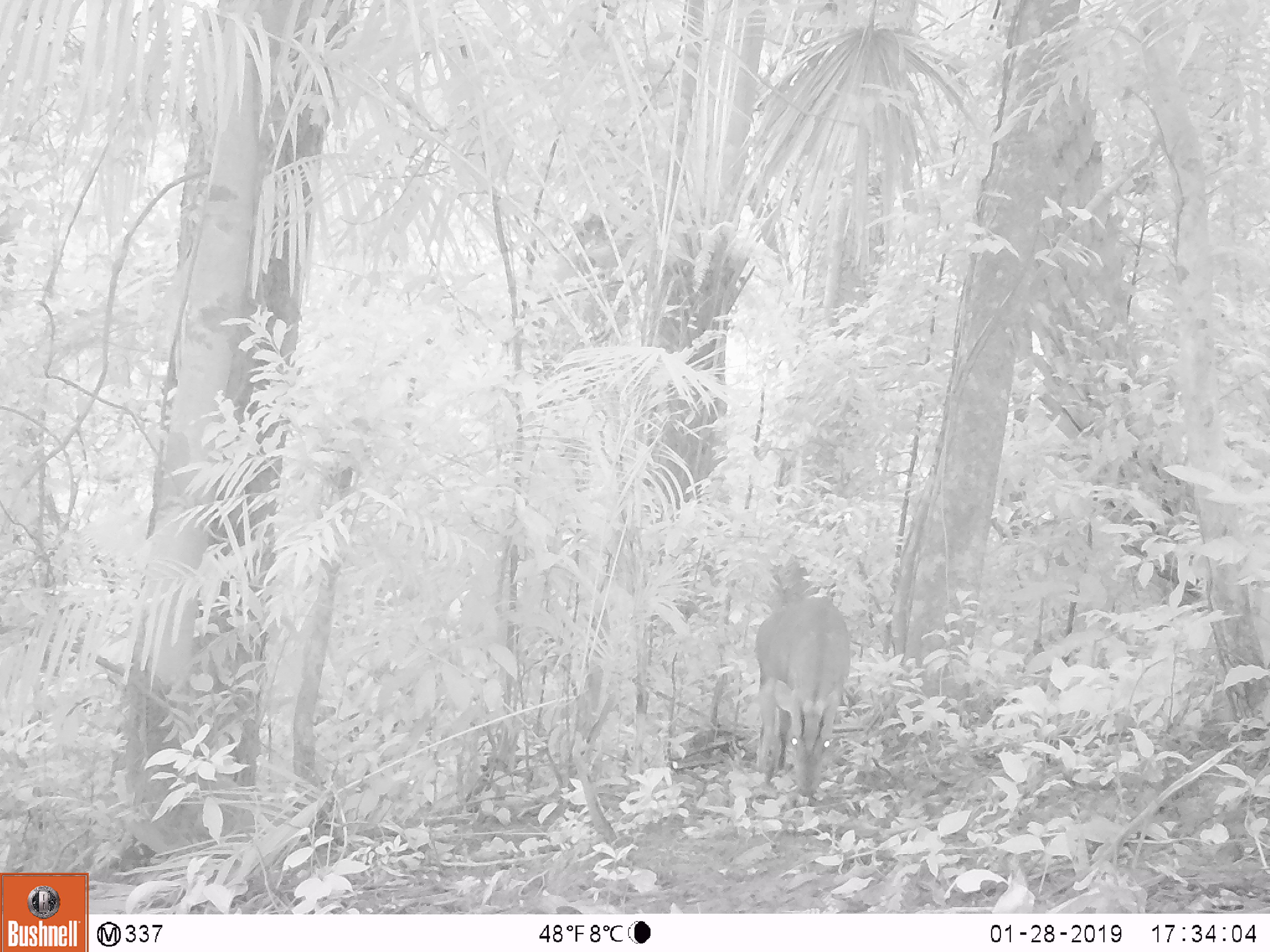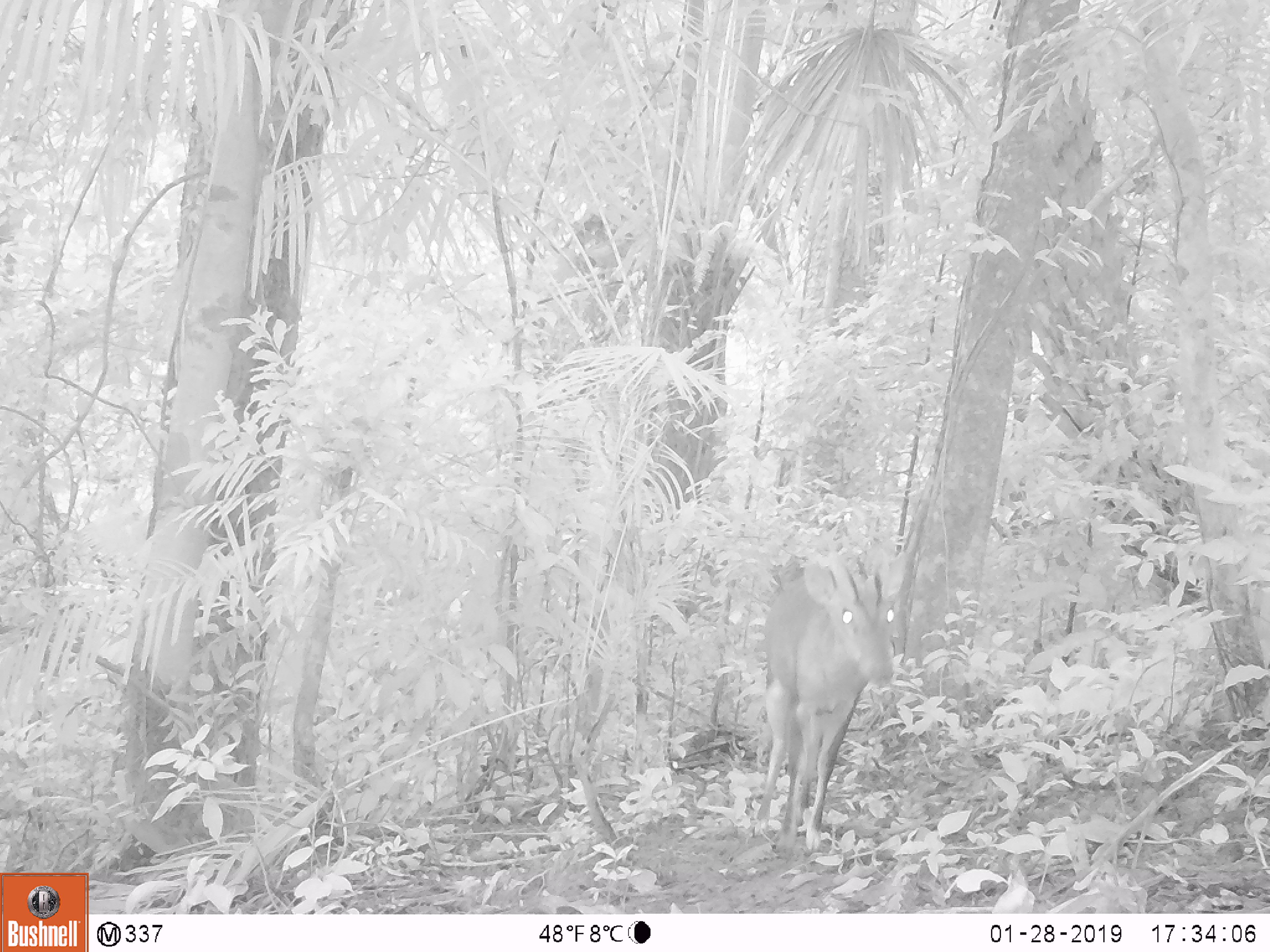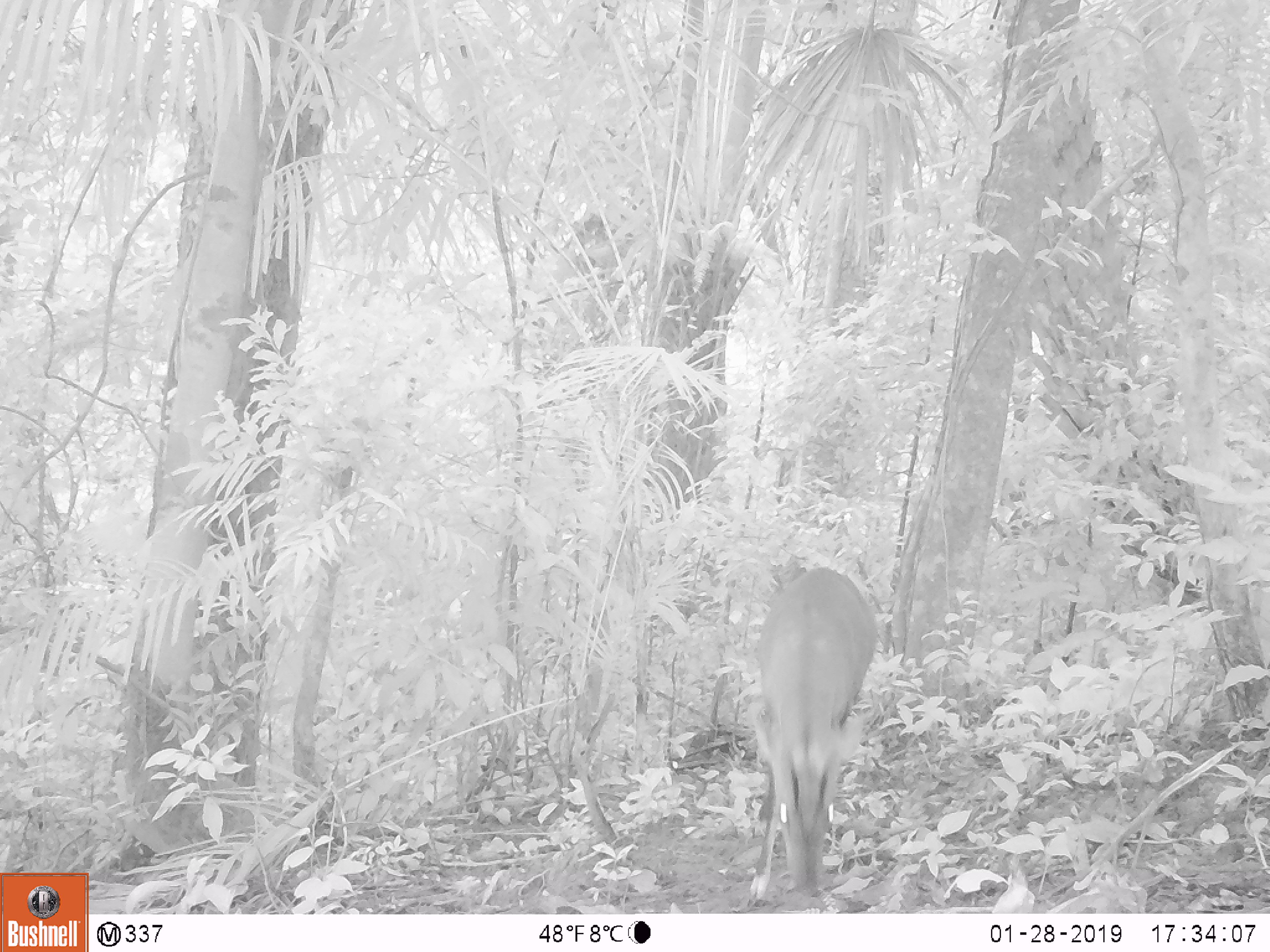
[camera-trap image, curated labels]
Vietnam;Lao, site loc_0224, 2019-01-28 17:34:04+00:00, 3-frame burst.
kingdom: Animalia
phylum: Chordata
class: Mammalia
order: Artiodactyla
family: Cervidae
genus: Muntiacus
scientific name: Muntiacus vuquangensis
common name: large-antlered muntjac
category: large antlered muntjac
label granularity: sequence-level